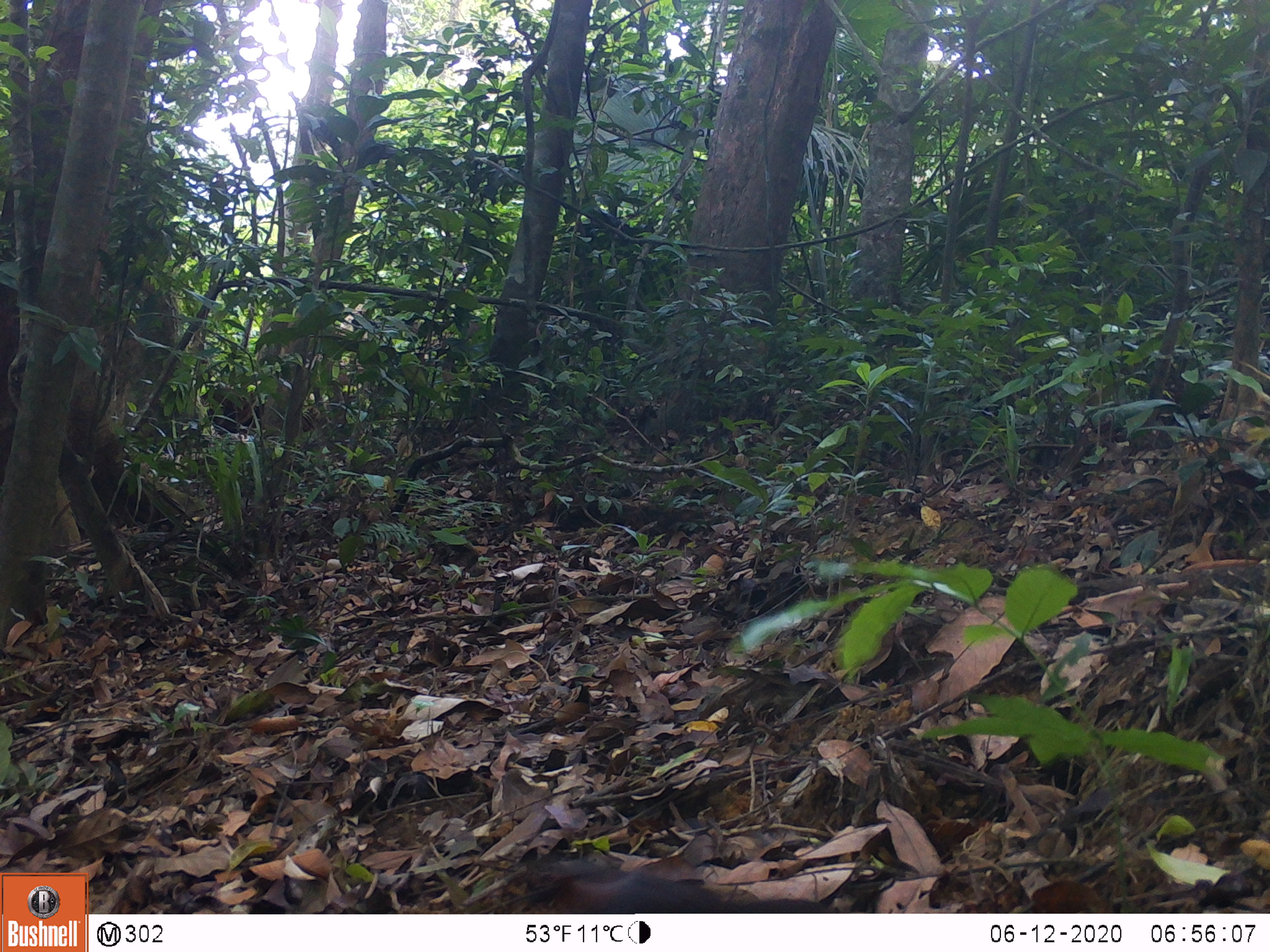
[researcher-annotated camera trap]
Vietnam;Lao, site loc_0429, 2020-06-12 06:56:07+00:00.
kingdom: Animalia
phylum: Chordata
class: Aves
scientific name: Aves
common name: bird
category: unidentified bird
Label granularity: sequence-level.